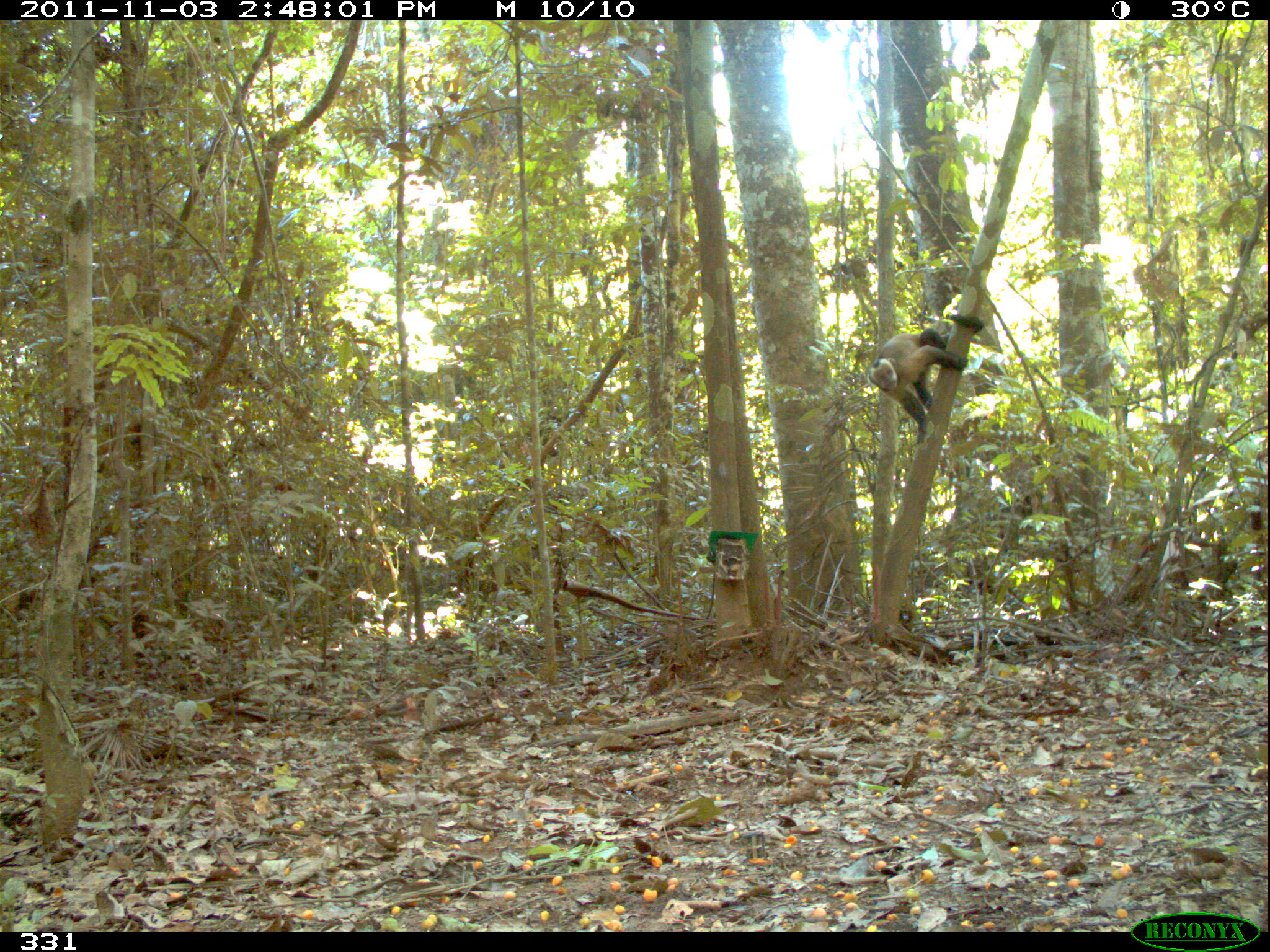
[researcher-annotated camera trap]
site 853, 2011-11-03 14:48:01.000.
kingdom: Animalia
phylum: Chordata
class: Mammalia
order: Primates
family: Cebidae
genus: Sapajus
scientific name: Sapajus apella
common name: brown capuchin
Sapajus apella (brown capuchin).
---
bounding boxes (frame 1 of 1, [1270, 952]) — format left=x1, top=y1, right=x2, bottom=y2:
sapajus apella: left=866, top=310, right=985, bottom=444